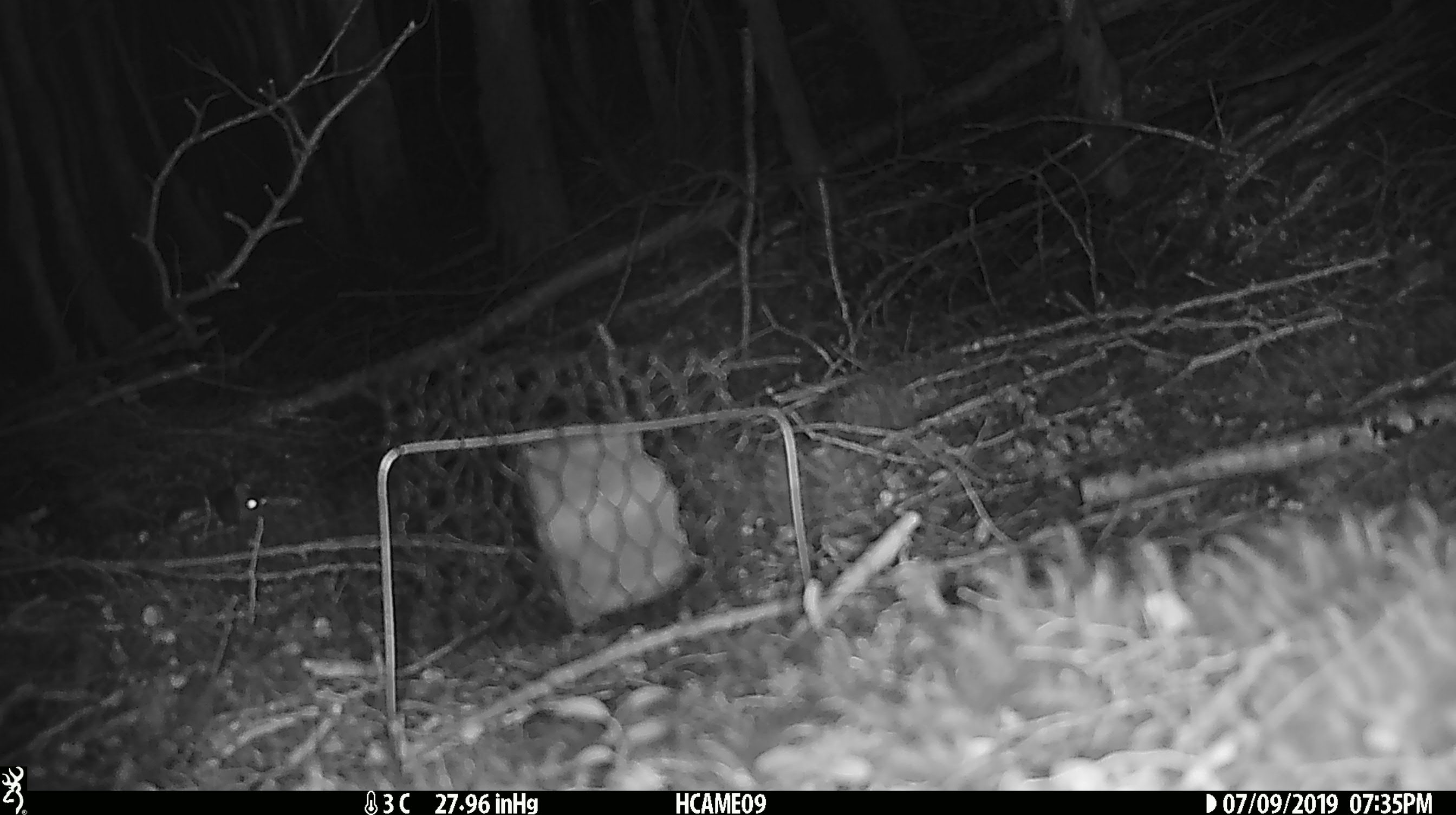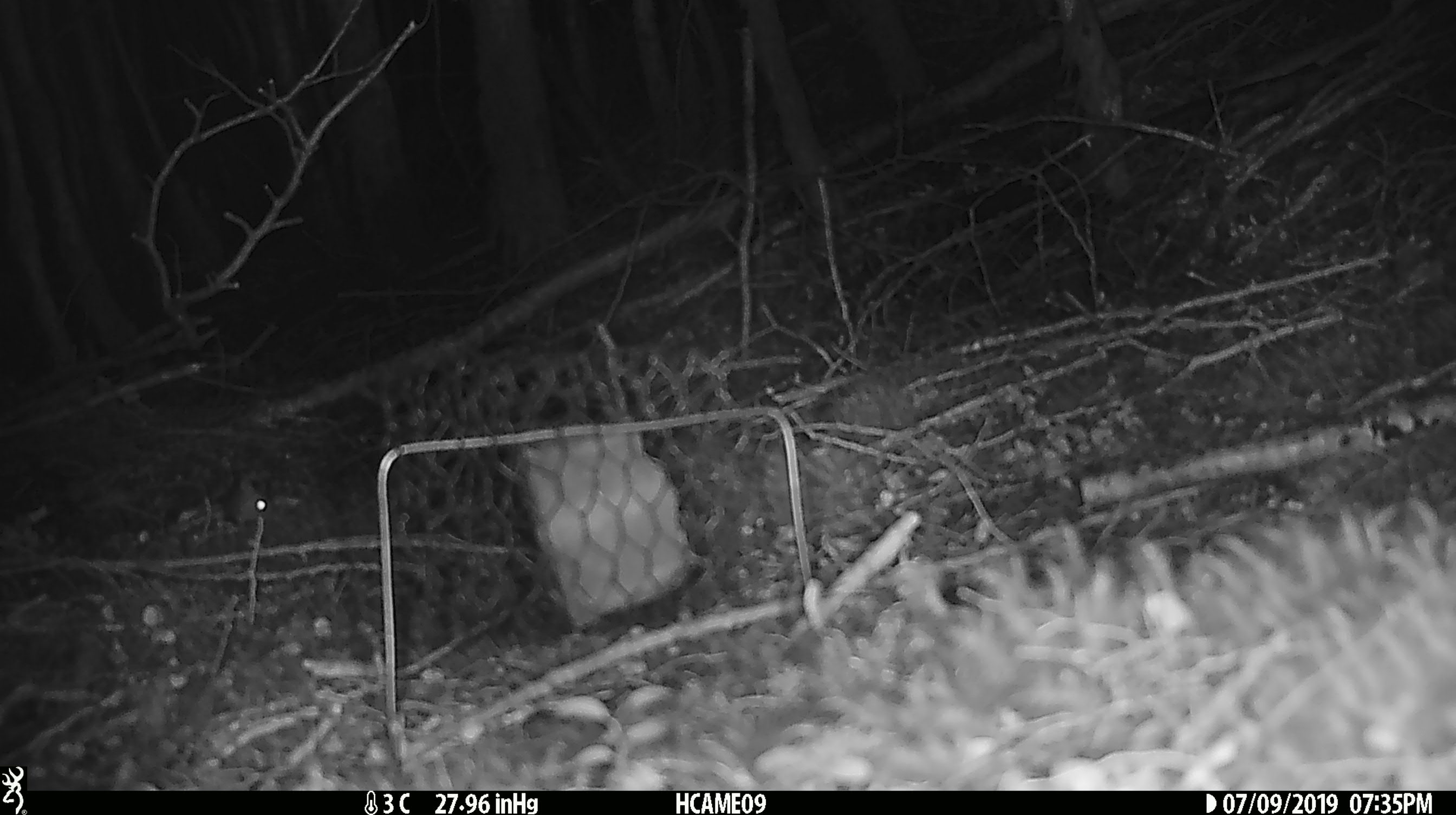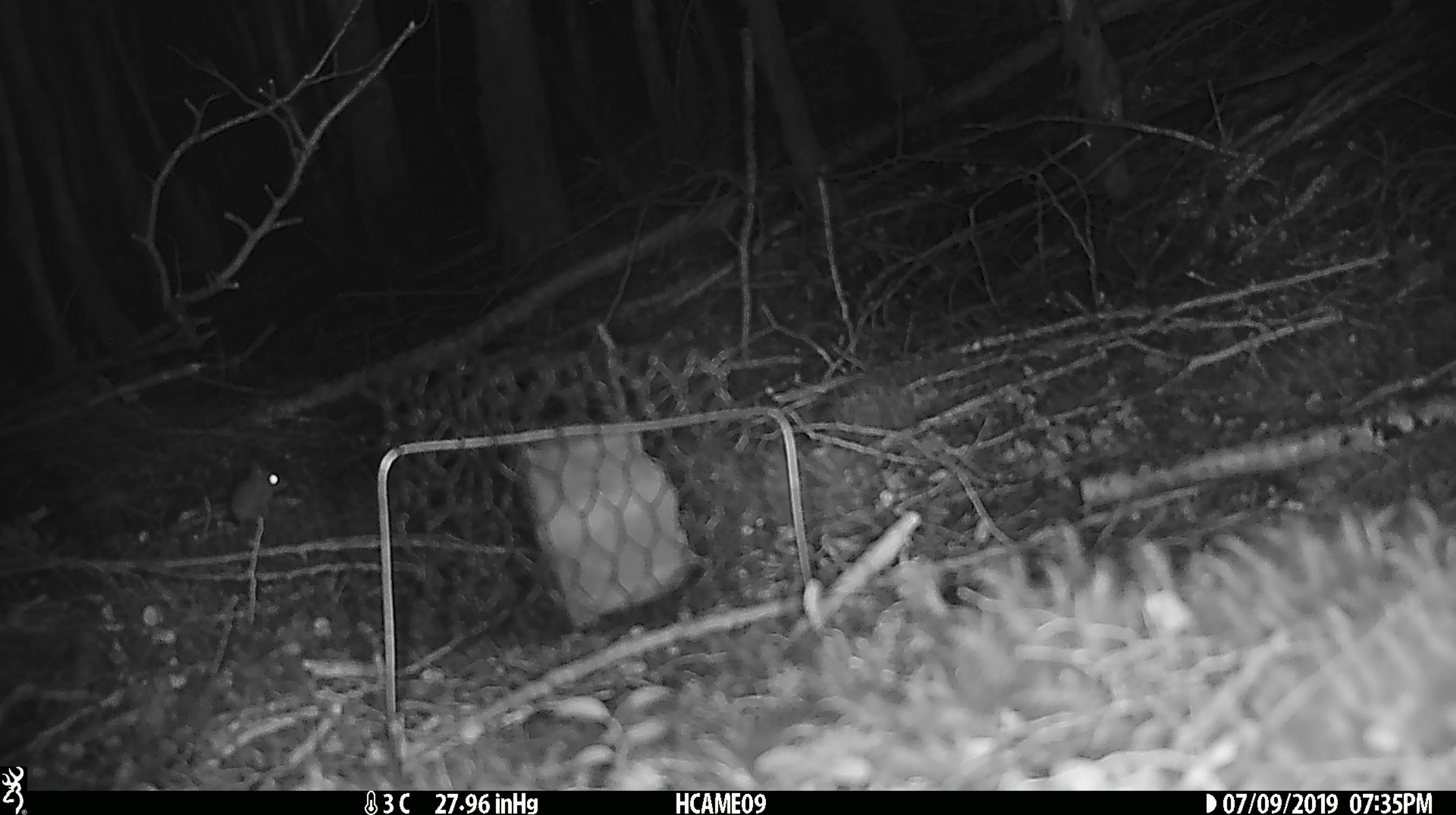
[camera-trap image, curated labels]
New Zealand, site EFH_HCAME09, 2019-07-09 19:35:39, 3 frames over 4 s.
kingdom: Animalia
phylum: Chordata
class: Mammalia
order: Rodentia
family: Muridae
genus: Mus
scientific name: Mus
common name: mouse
Mouse (Mus).